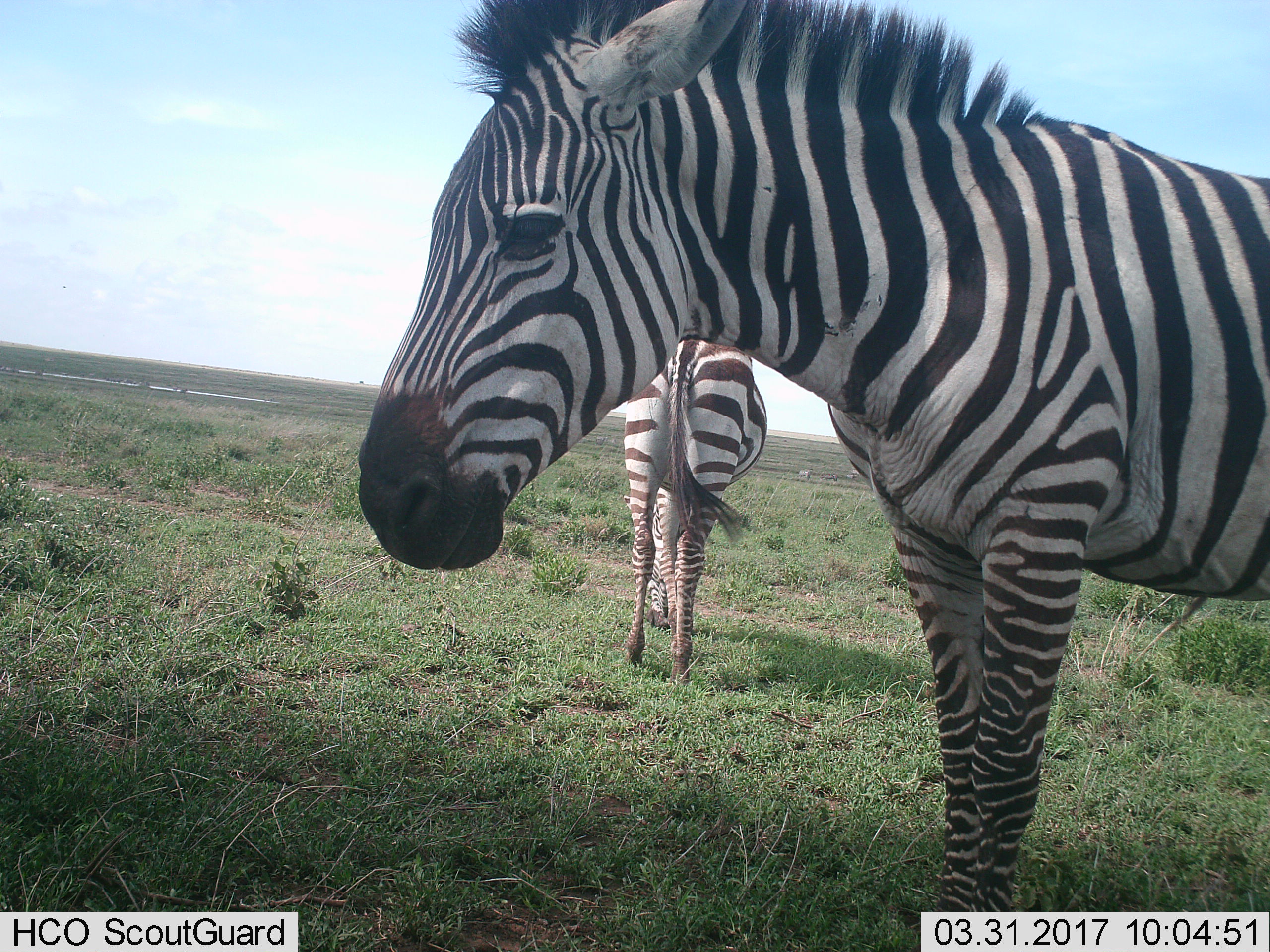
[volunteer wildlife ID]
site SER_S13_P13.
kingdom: Animalia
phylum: Chordata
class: Mammalia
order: Perissodactyla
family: Equidae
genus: Equus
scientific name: Equus quagga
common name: plains zebra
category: zebraplains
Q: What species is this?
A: Zebraplains (plains zebra) (Equus quagga).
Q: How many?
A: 2.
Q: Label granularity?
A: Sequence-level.